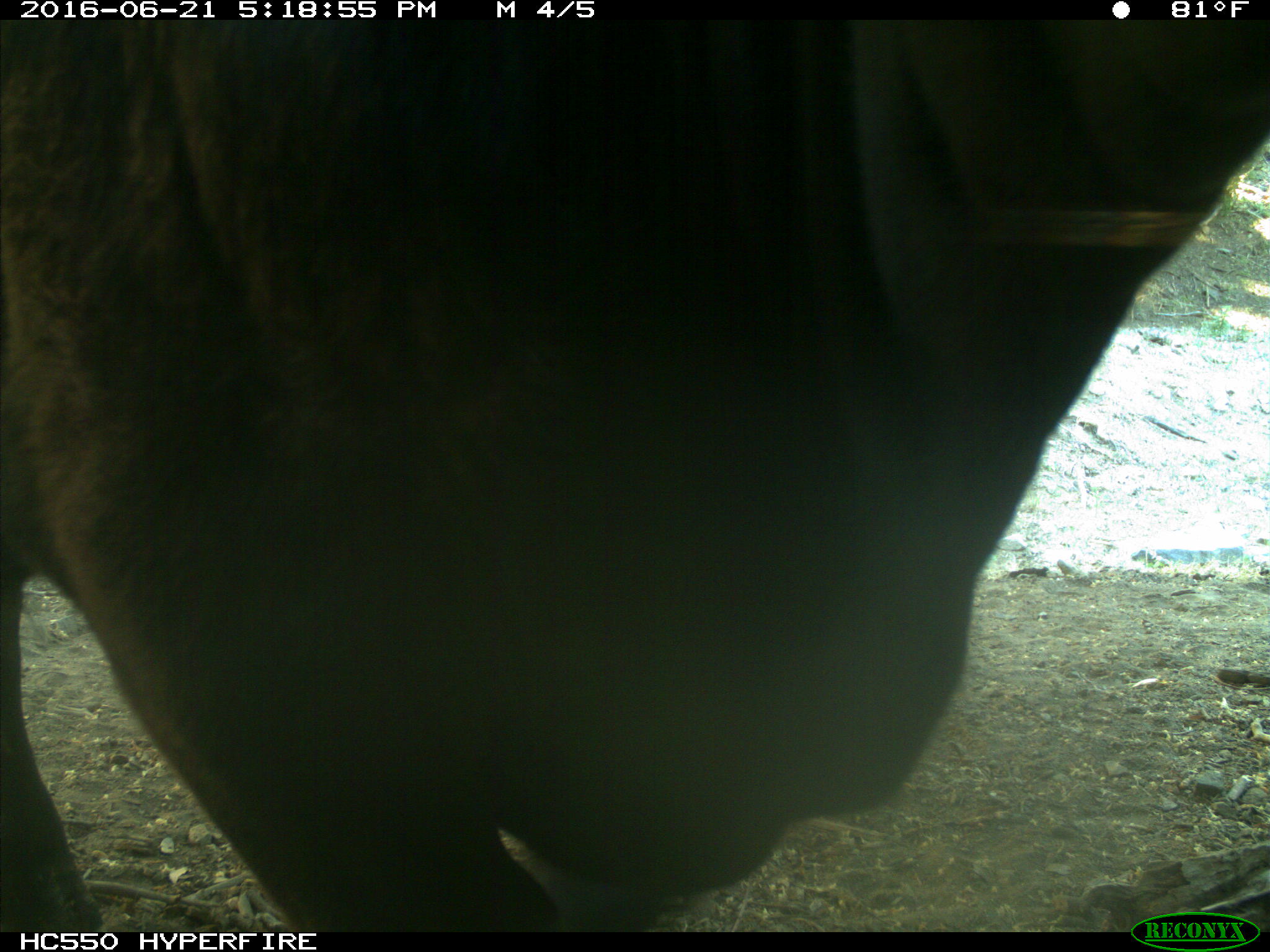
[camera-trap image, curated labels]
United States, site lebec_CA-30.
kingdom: Animalia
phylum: Chordata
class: Mammalia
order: Artiodactyla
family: Bovidae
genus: Bos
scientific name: Bos taurus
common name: domestic cow